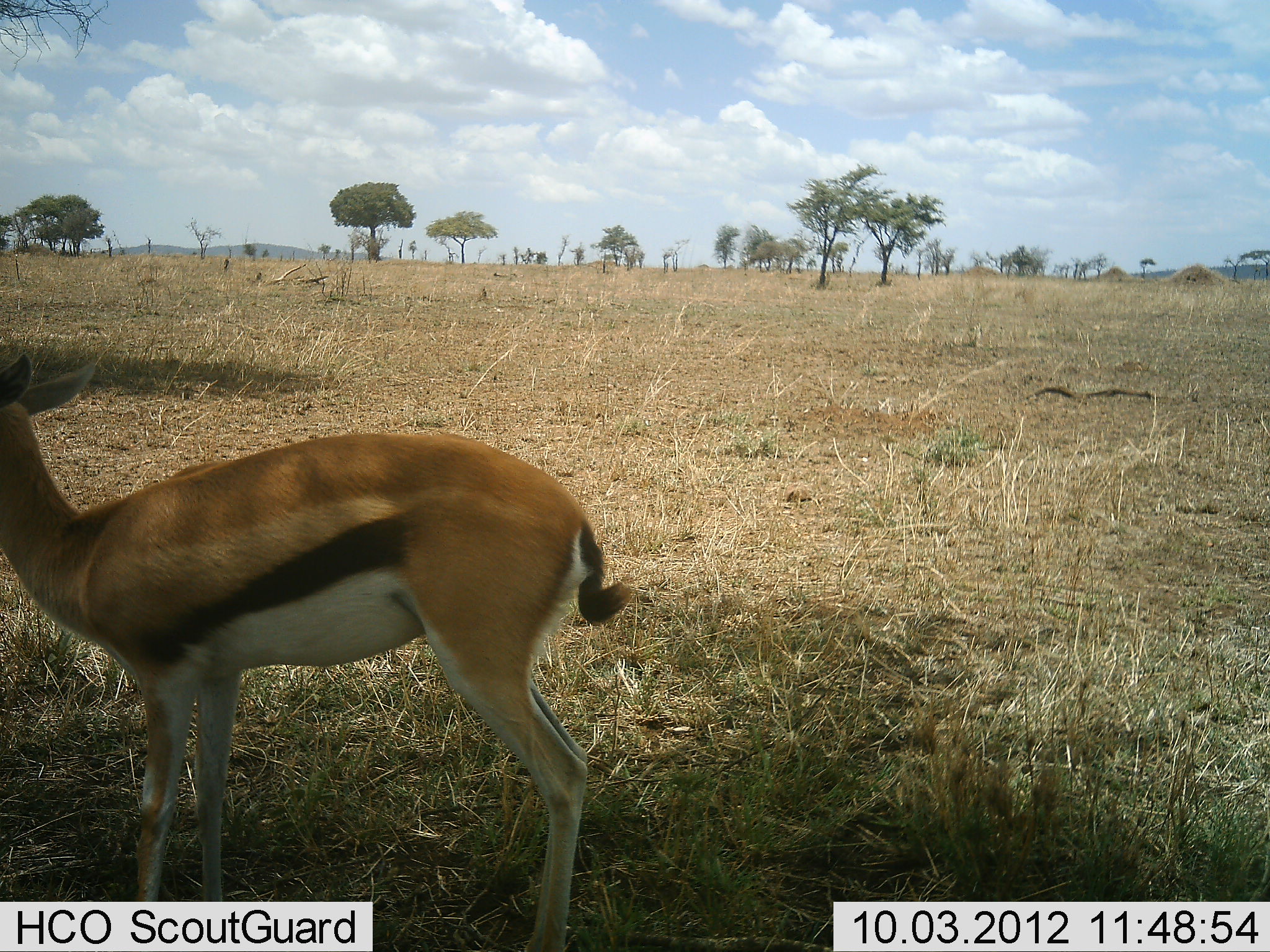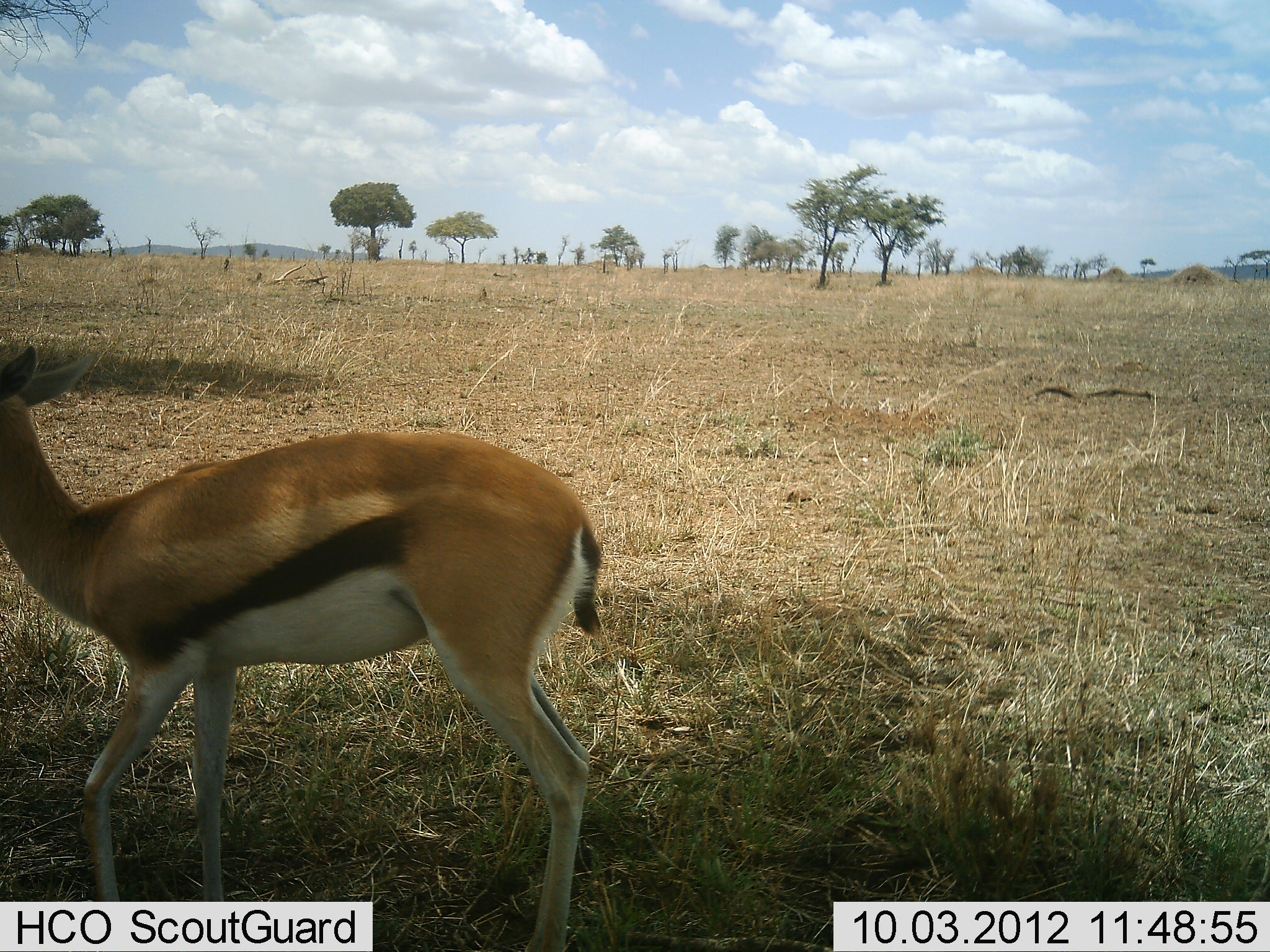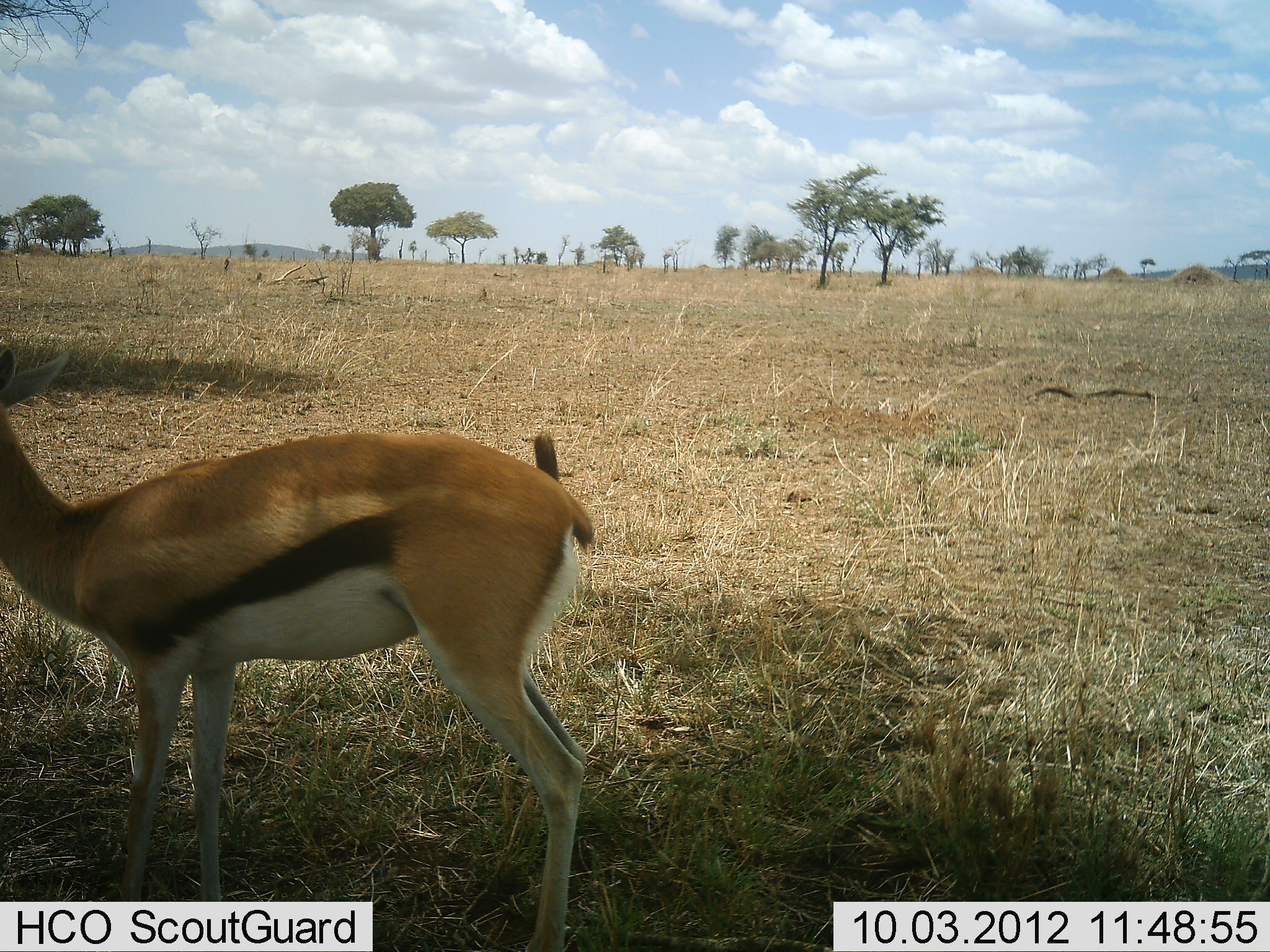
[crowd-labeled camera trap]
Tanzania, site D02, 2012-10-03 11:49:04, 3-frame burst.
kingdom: Animalia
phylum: Chordata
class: Mammalia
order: Artiodactyla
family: Bovidae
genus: Eudorcas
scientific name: Eudorcas thomsonii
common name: thomson's gazelle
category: gazellethomsons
Gazellethomsons (thomson's gazelle) (Eudorcas thomsonii), count 1. Behavior (volunteer vote fractions): standing 100%, resting 0%, moving 0%, interacting 0%. Young present (vote fraction): 0%. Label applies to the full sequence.